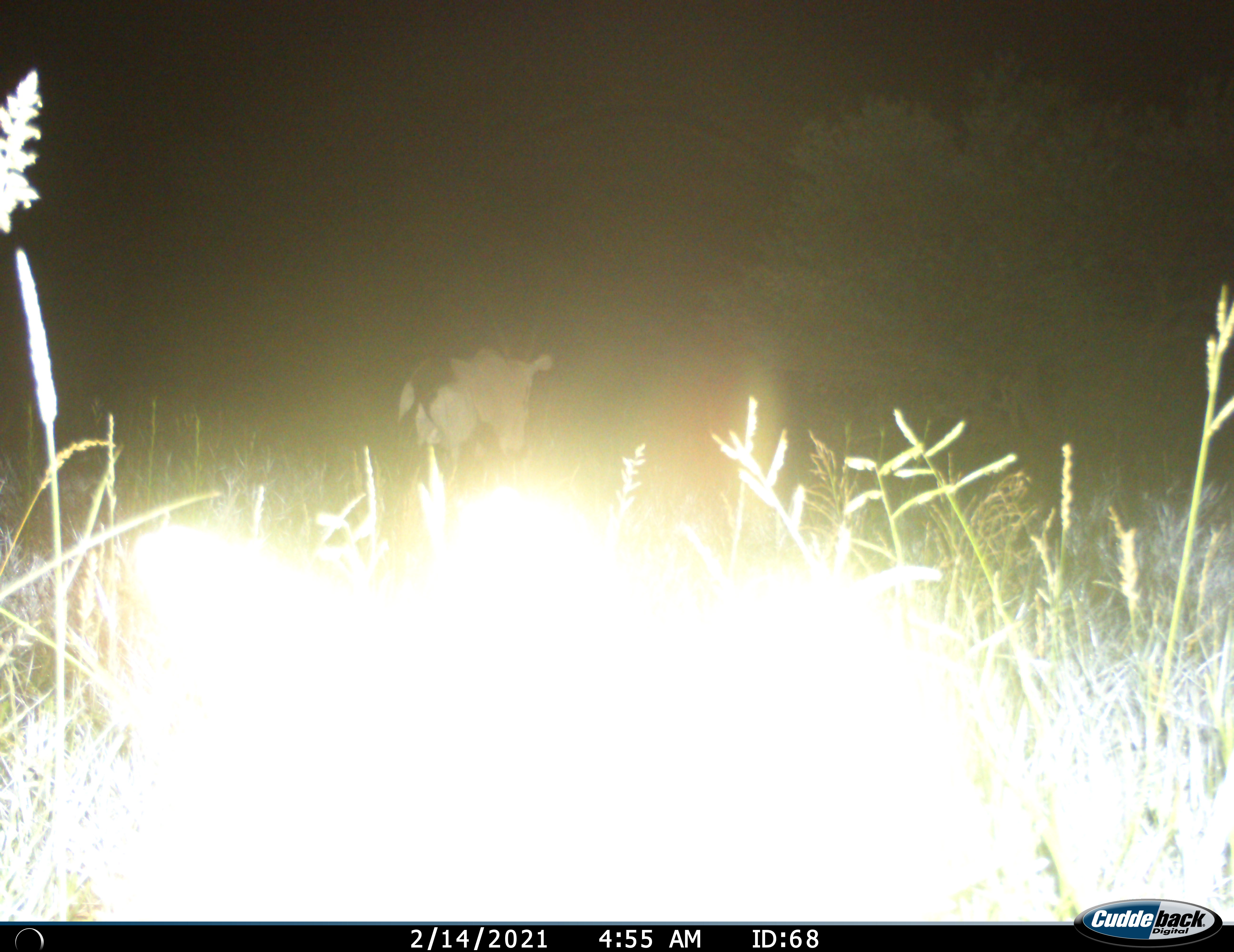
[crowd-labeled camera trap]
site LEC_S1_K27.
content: unidentified animal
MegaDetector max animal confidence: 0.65